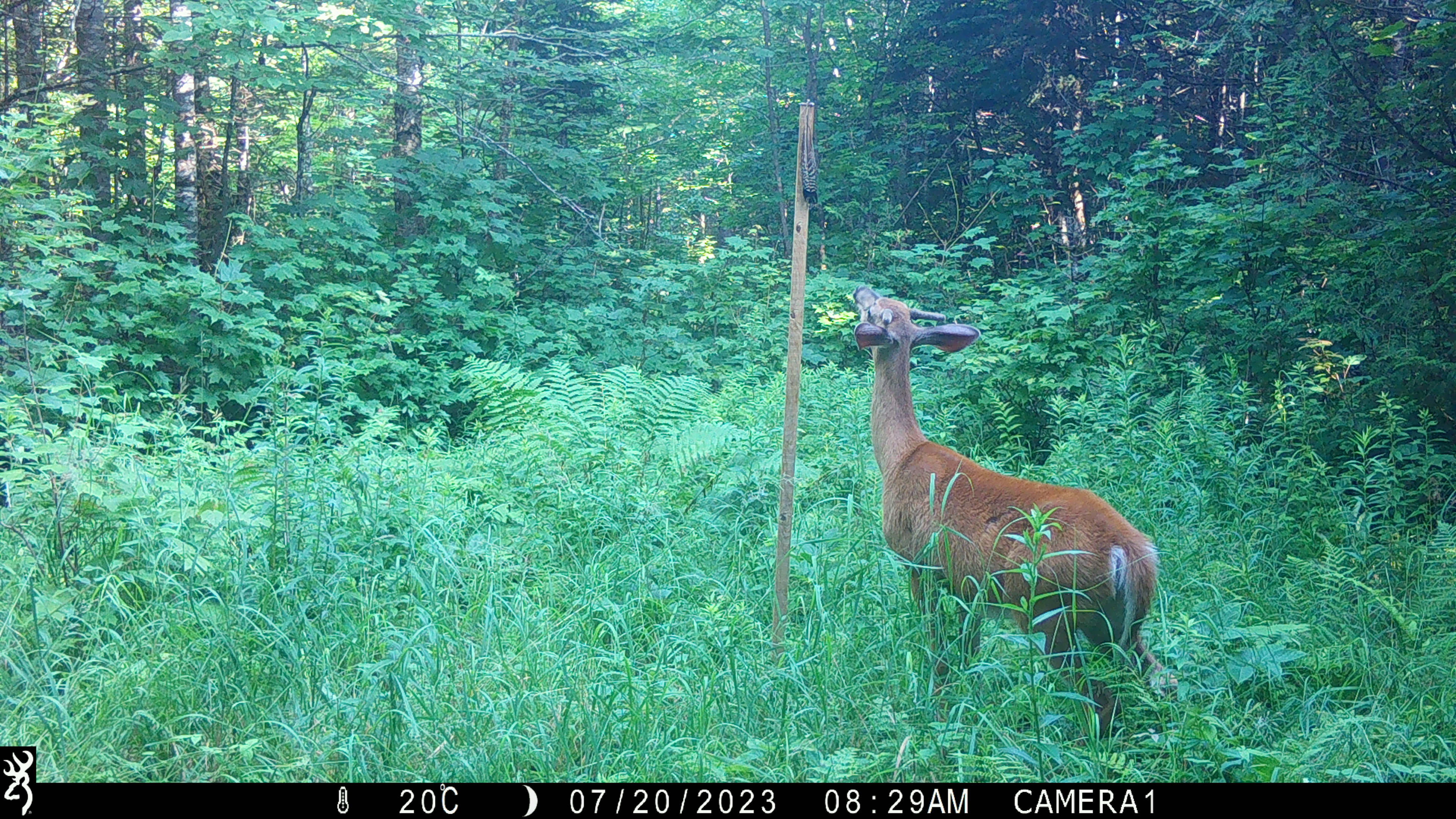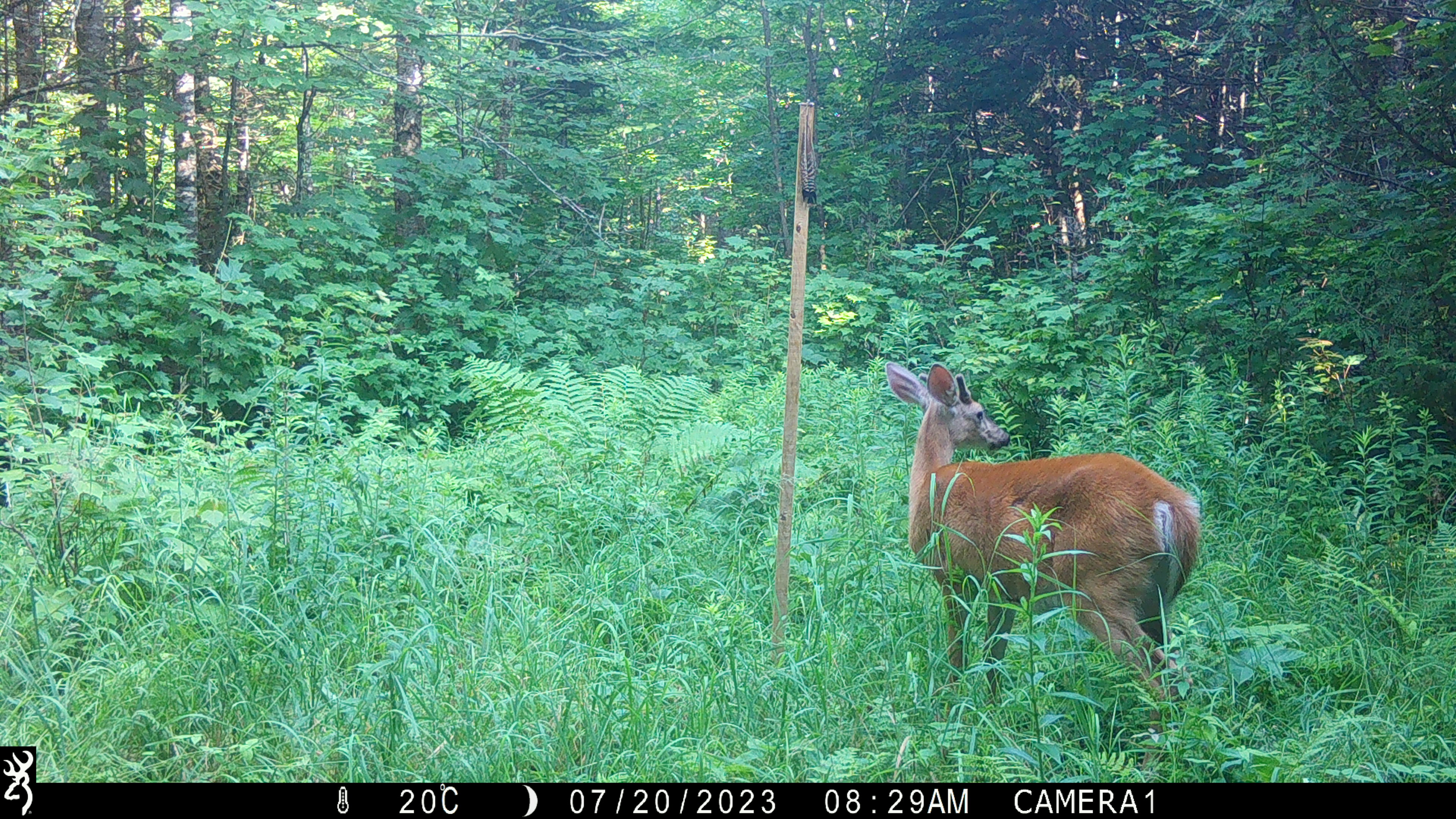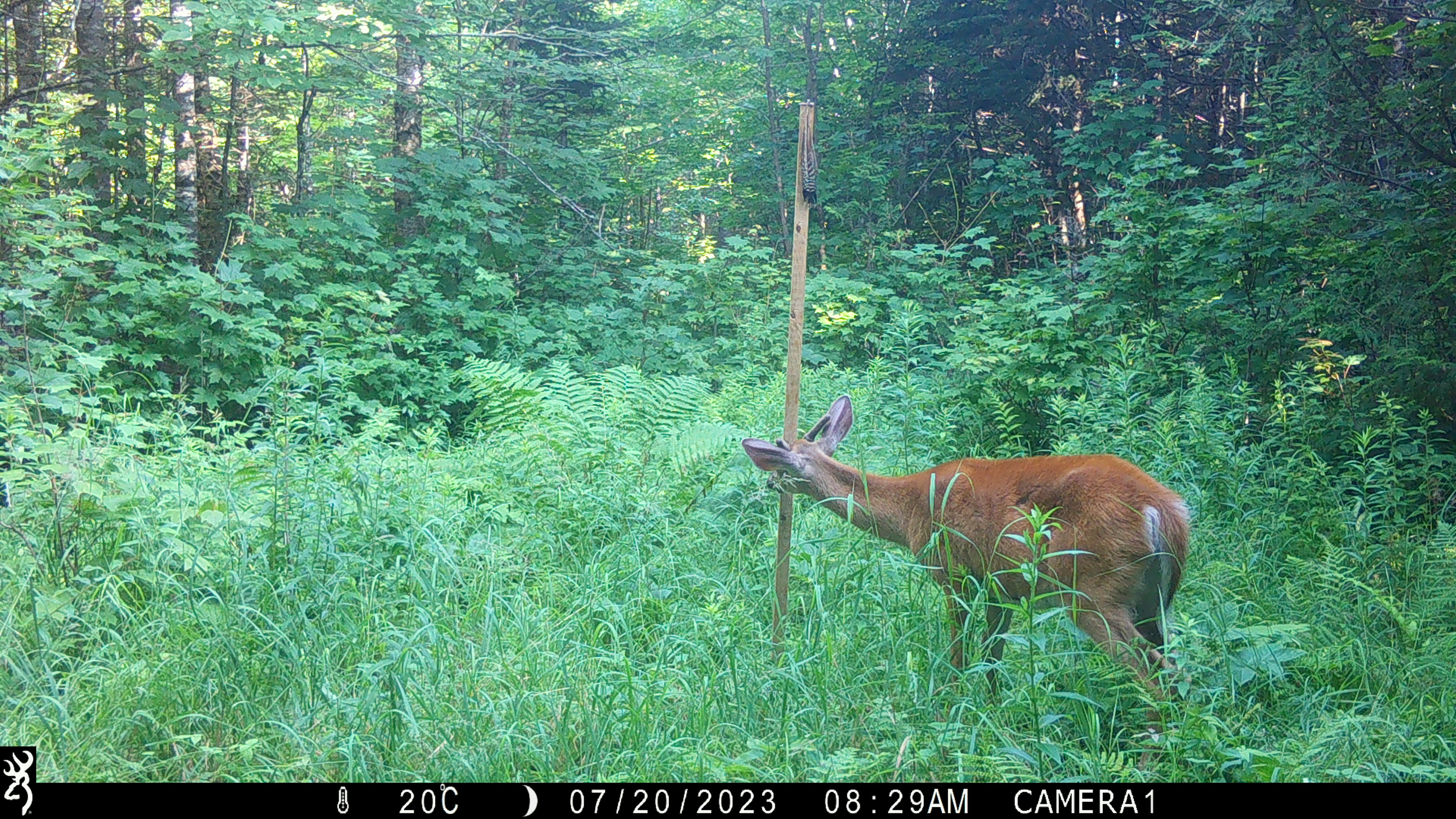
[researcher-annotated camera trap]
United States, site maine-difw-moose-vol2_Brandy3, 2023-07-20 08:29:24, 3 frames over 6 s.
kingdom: Animalia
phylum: Chordata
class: Mammalia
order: Artiodactyla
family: Cervidae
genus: Odocoileus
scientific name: Odocoileus virginianus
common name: white-tailed deer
White-tailed deer (Odocoileus virginianus).